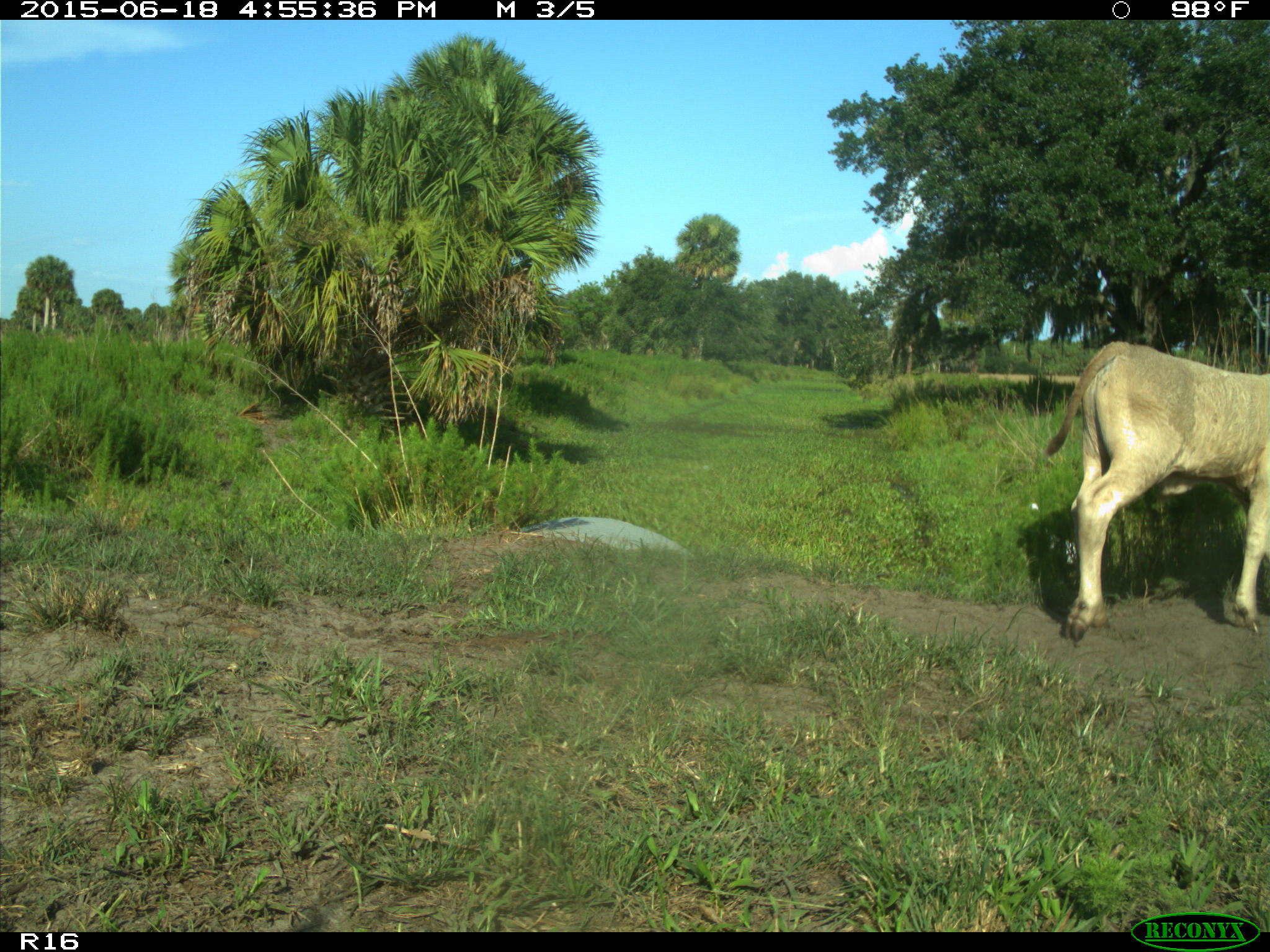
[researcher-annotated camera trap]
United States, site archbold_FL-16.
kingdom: Animalia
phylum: Chordata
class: Mammalia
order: Artiodactyla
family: Bovidae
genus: Bos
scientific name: Bos taurus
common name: domestic cow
Bos taurus (domestic cow).